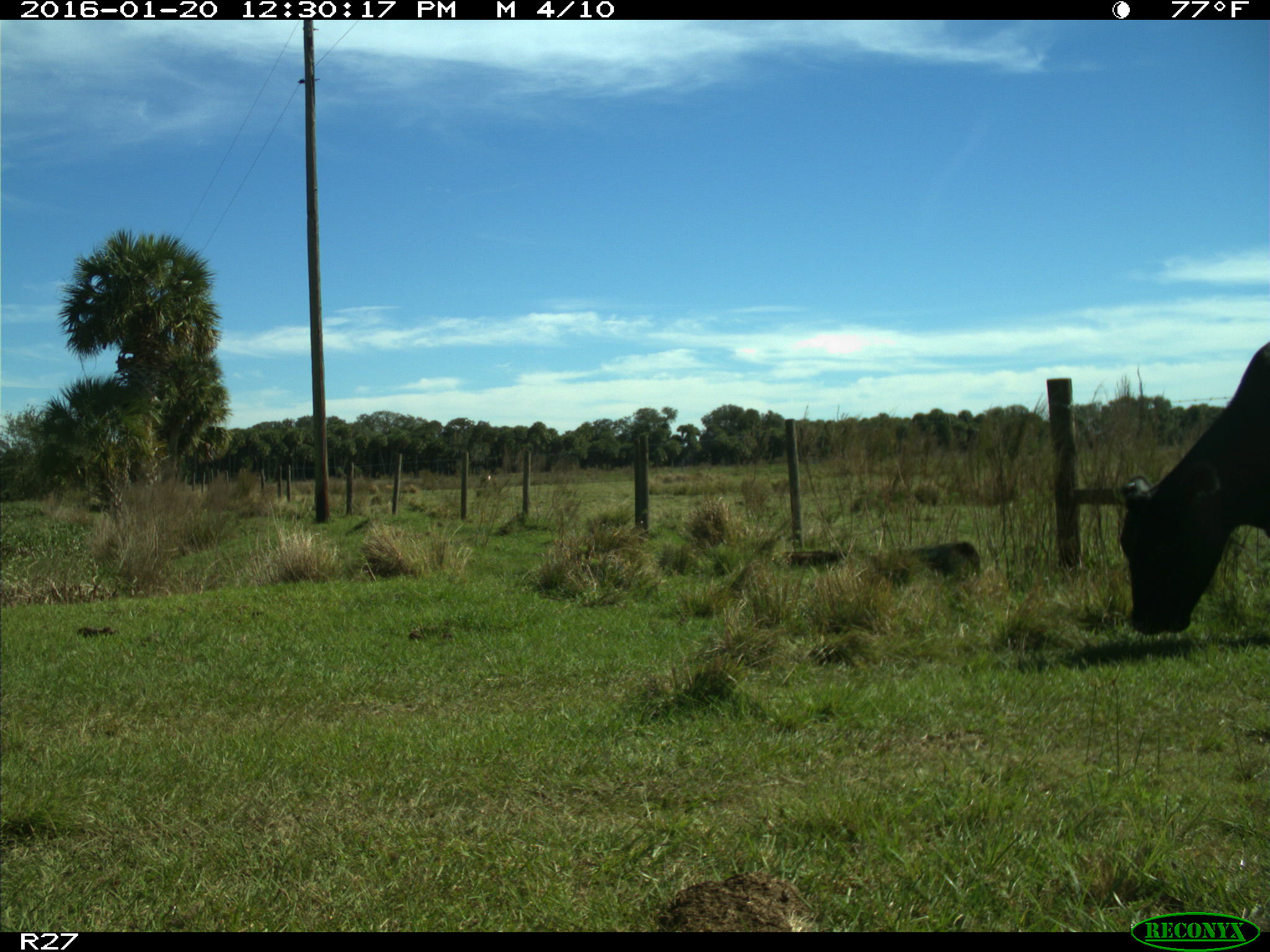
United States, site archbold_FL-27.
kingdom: Animalia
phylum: Chordata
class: Mammalia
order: Artiodactyla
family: Bovidae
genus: Bos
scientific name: Bos taurus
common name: domestic cow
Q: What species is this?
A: Bos taurus (domestic cow).